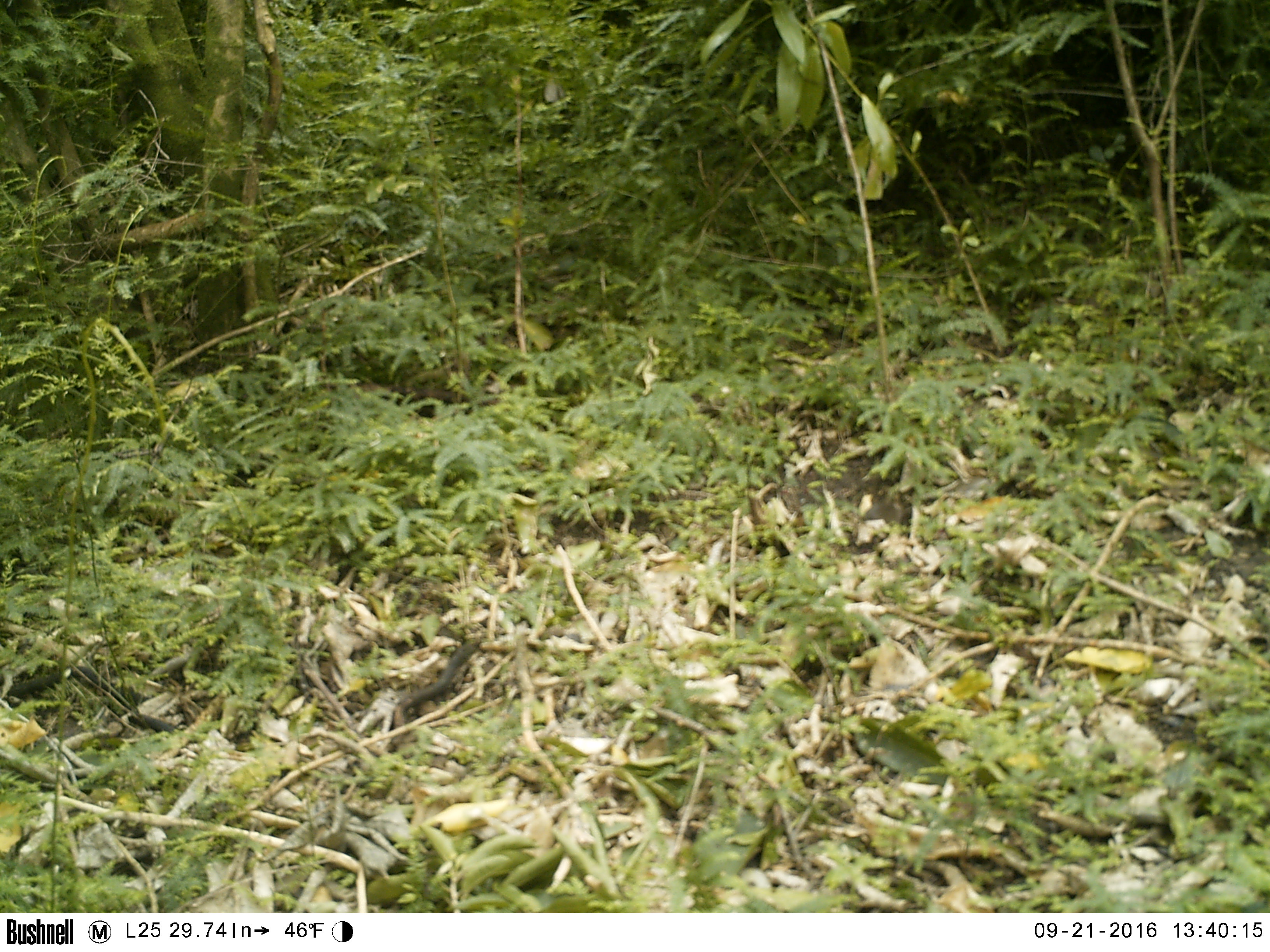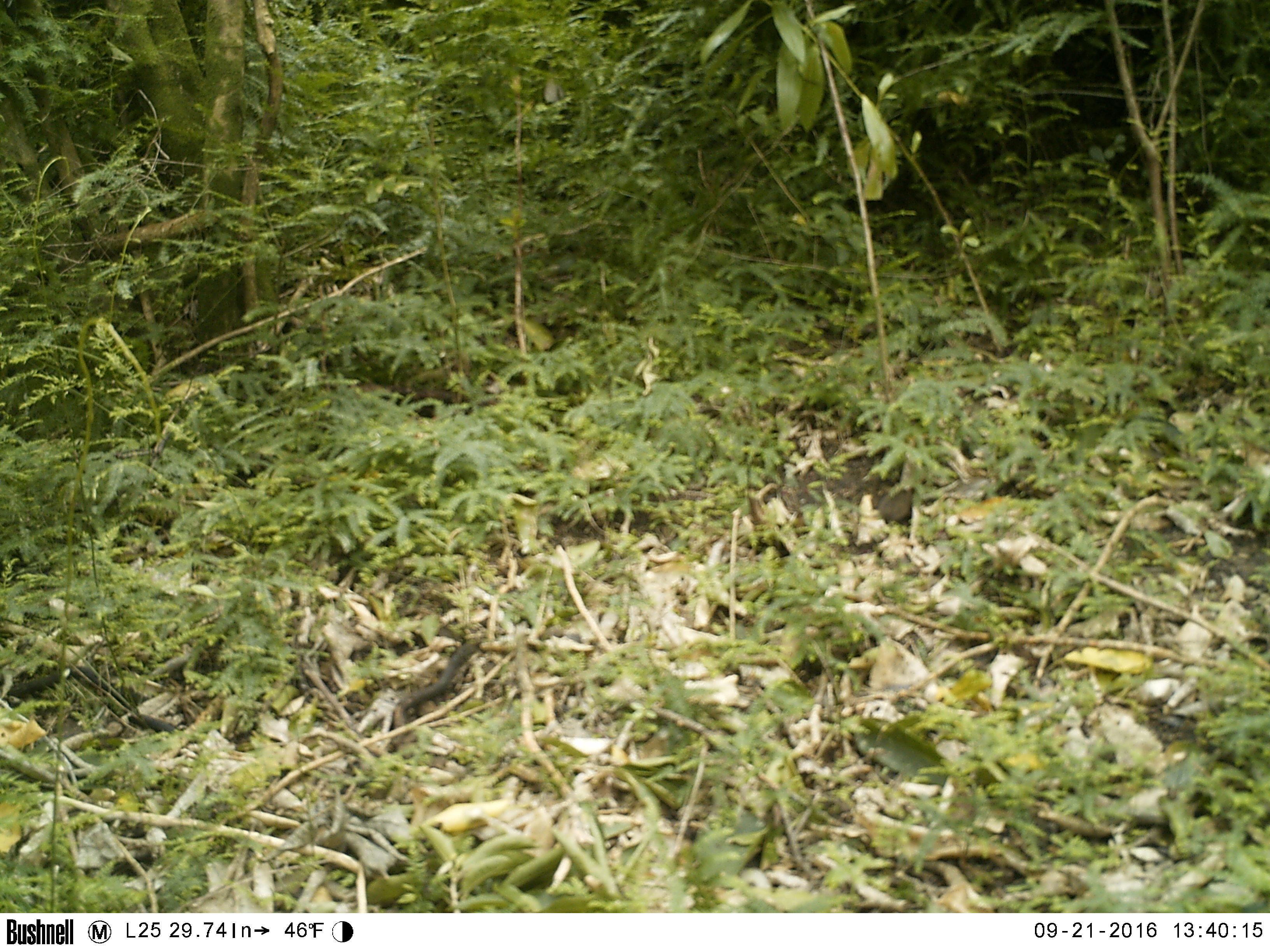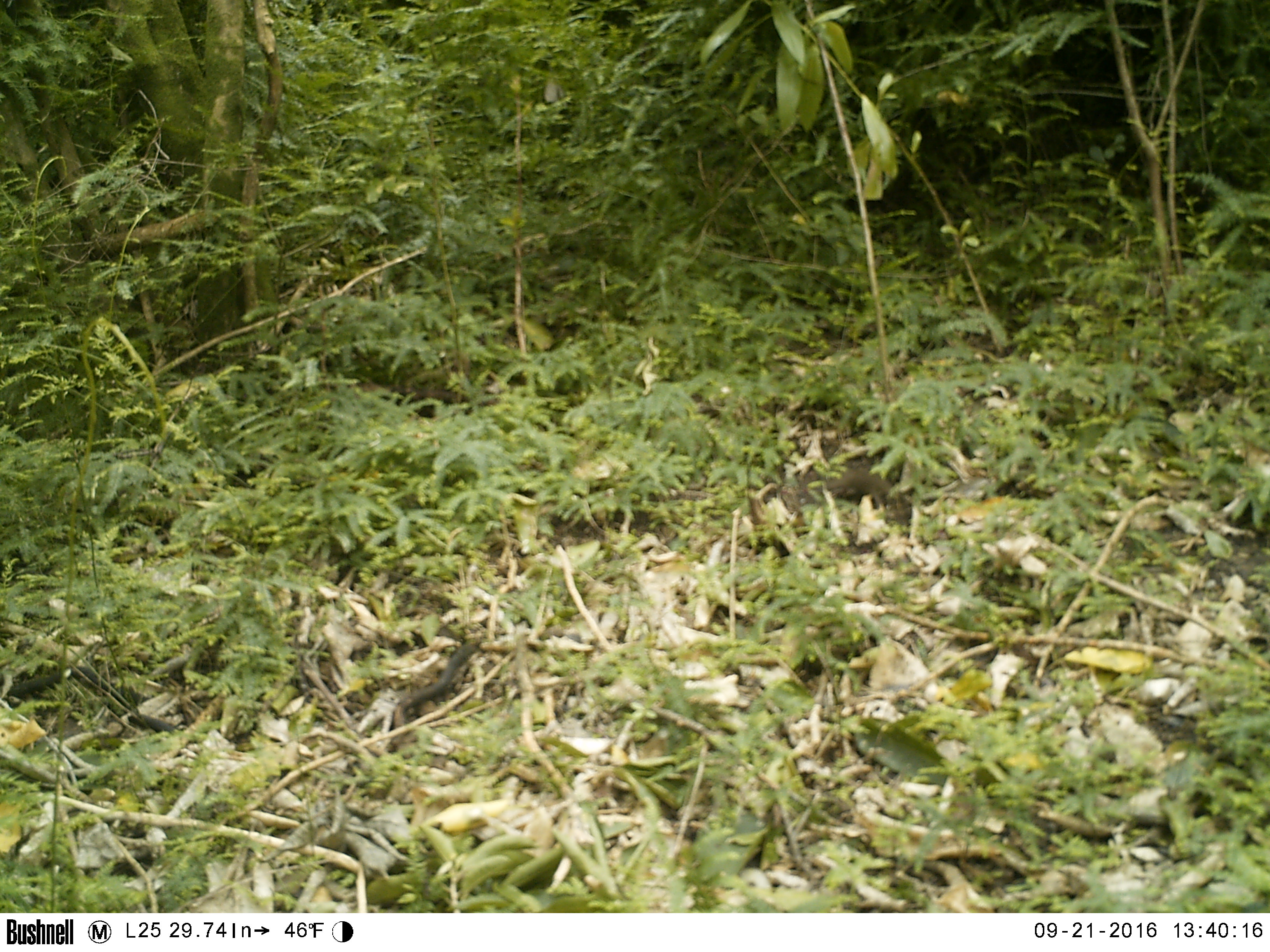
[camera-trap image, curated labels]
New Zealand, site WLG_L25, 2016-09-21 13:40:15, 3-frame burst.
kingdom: Animalia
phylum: Chordata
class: Mammalia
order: Rodentia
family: Muridae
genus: Mus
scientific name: Mus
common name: mouse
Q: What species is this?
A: Mouse (Mus).